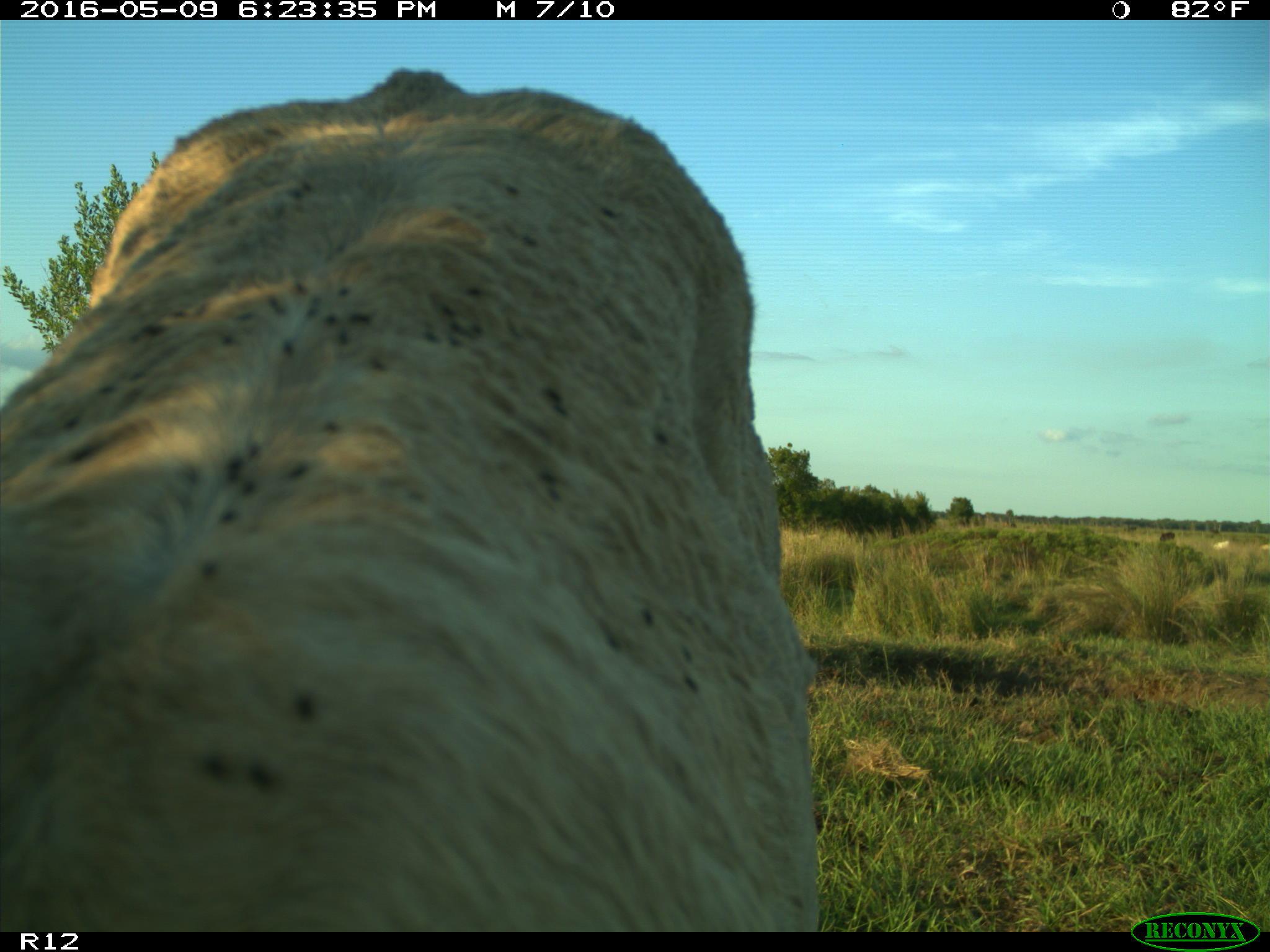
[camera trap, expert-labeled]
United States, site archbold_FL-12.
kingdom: Animalia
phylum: Chordata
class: Mammalia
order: Artiodactyla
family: Bovidae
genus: Bos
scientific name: Bos taurus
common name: domestic cow